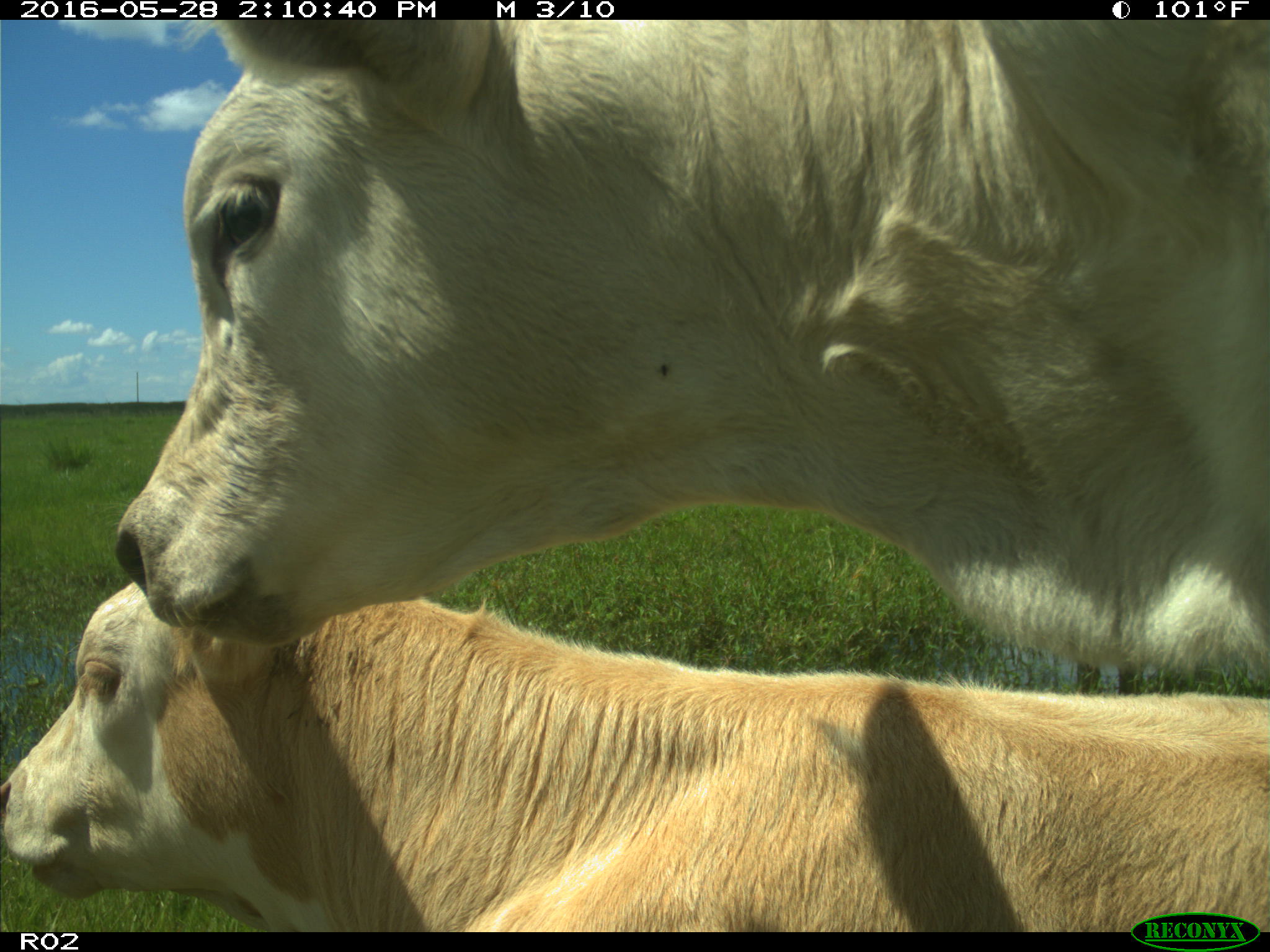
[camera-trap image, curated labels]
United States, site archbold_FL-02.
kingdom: Animalia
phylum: Chordata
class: Mammalia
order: Artiodactyla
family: Bovidae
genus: Bos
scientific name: Bos taurus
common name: domestic cow